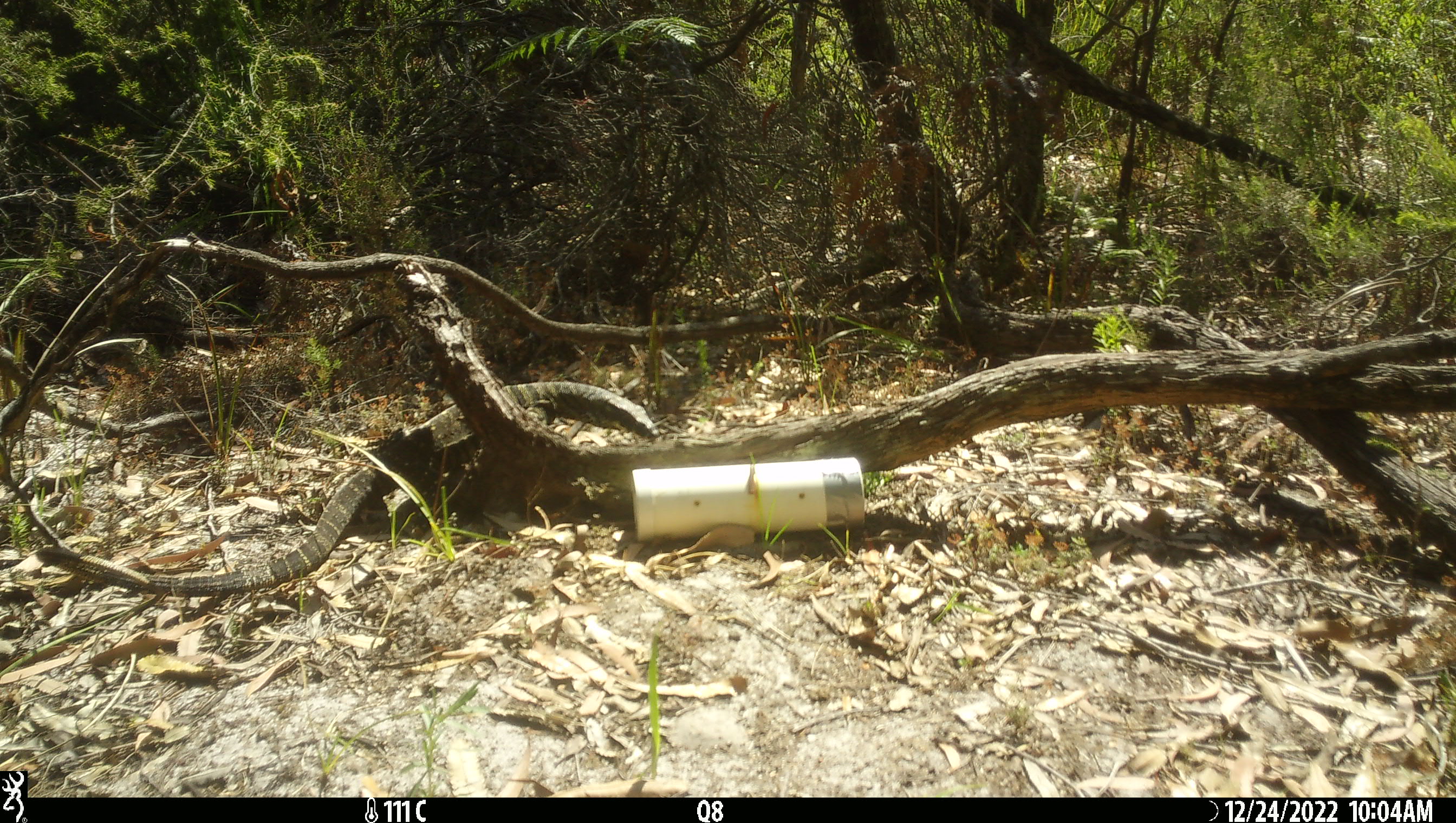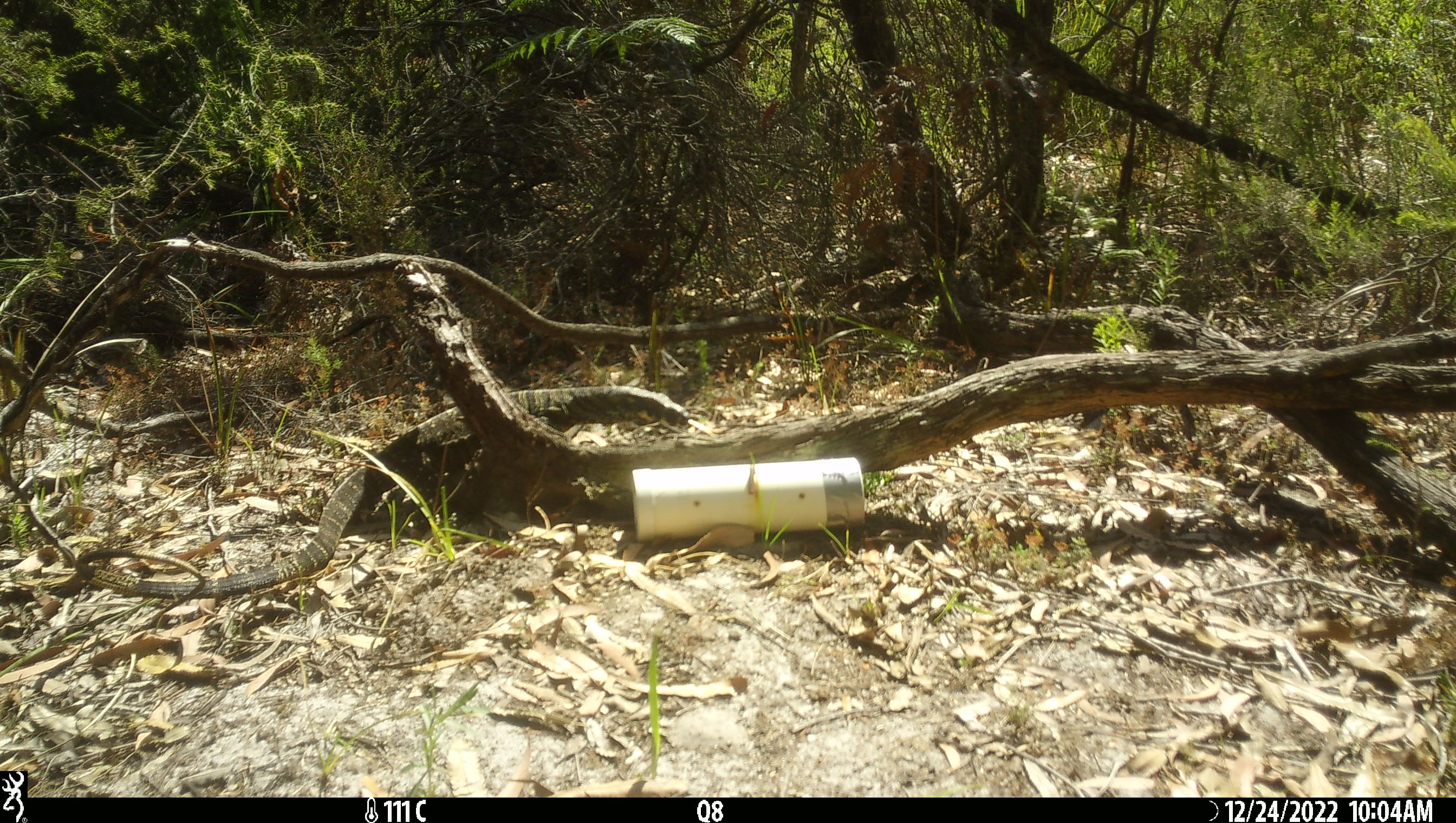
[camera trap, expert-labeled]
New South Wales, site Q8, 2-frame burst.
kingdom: Animalia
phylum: Chordata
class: Reptilia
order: Squamata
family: Varanidae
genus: Varanus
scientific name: Varanus varius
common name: lace monitor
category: goanna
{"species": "goanna (lace monitor) (Varanus varius)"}